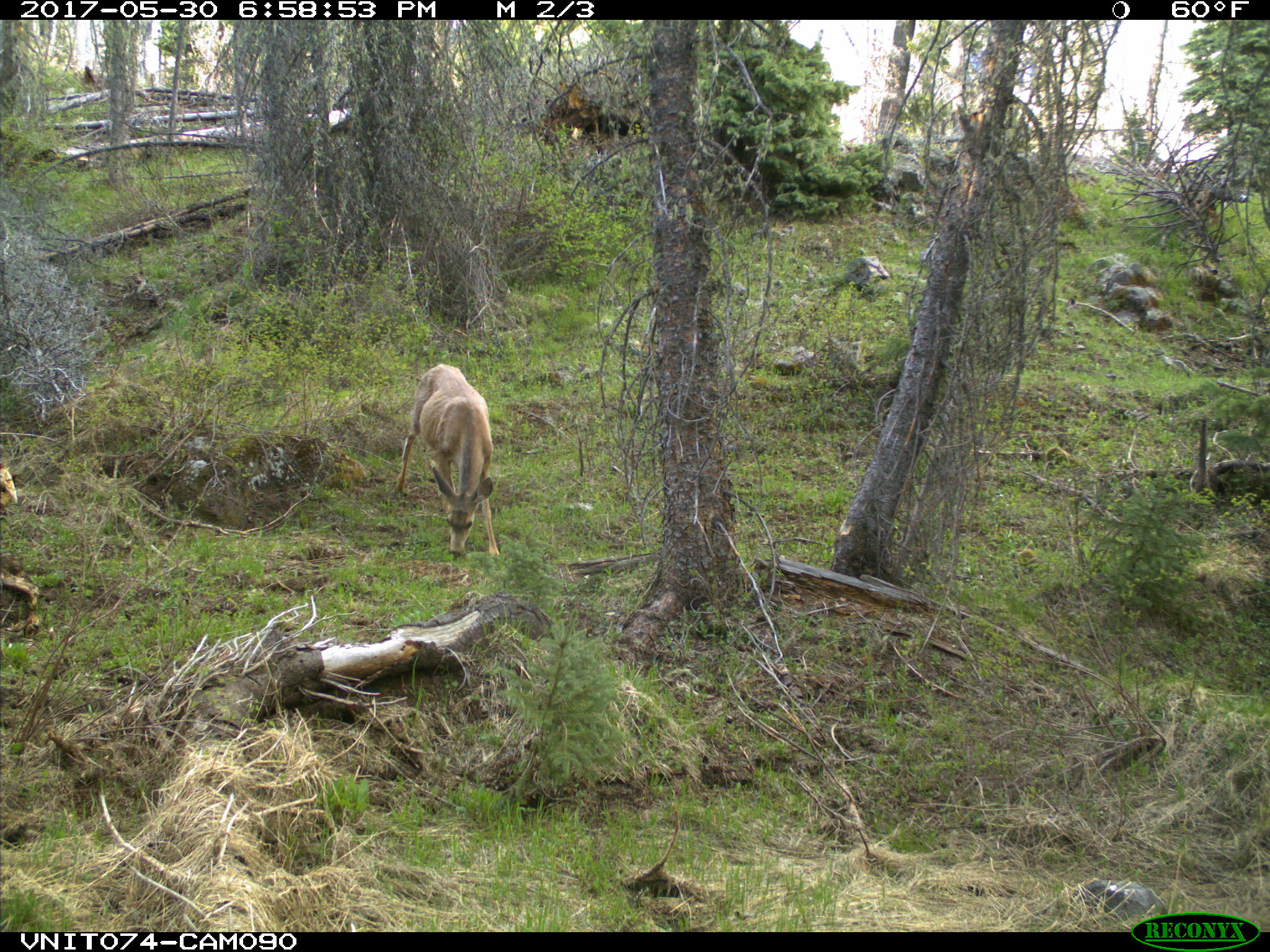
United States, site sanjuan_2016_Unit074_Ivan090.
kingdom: Animalia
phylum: Chordata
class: Mammalia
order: Artiodactyla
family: Cervidae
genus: Odocoileus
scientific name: Odocoileus hemionus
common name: mule deer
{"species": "Odocoileus hemionus (mule deer)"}